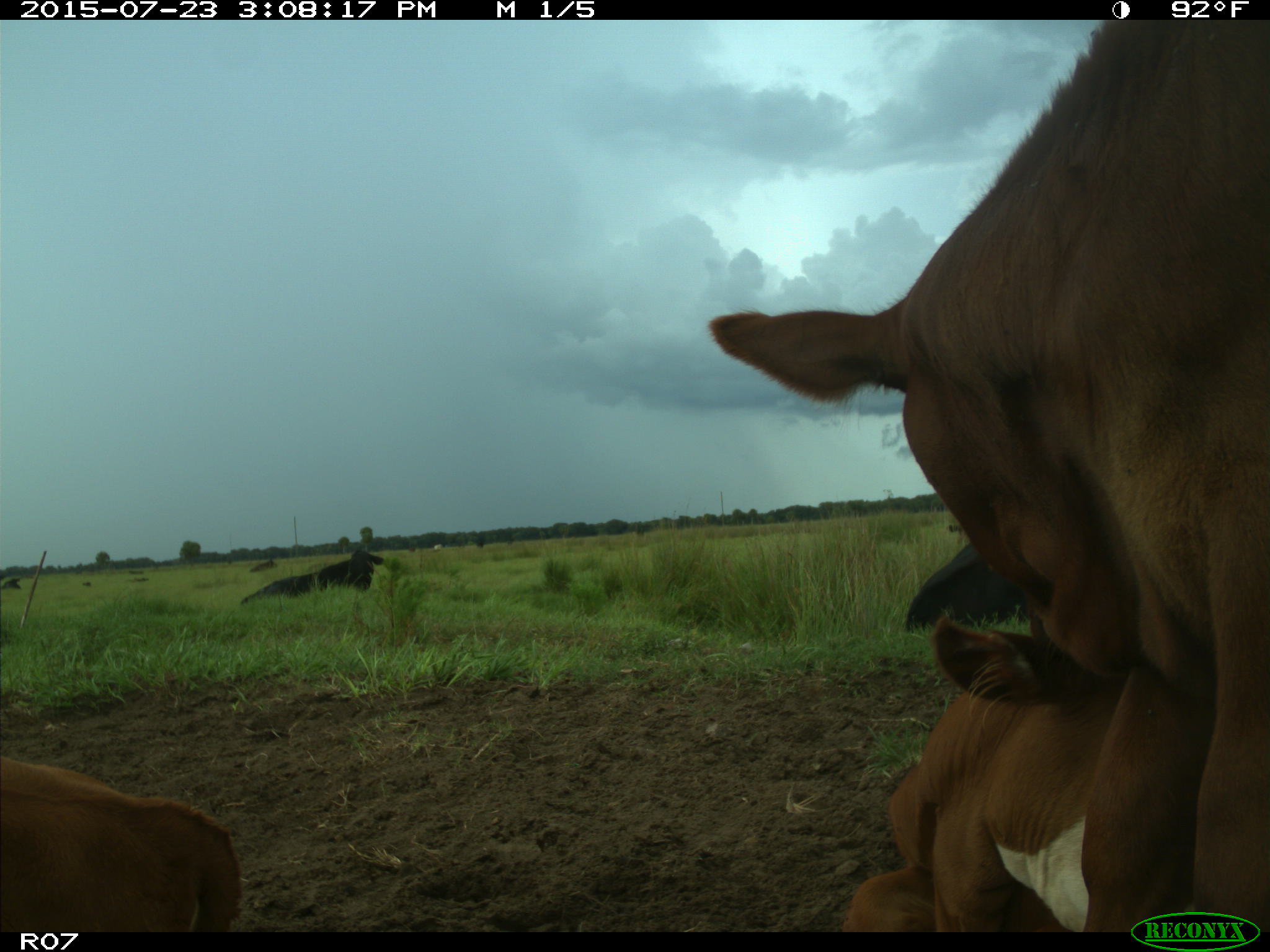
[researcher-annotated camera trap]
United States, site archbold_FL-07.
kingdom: Animalia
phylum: Chordata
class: Mammalia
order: Artiodactyla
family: Bovidae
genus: Bos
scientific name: Bos taurus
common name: domestic cow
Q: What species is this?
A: Bos taurus (domestic cow).